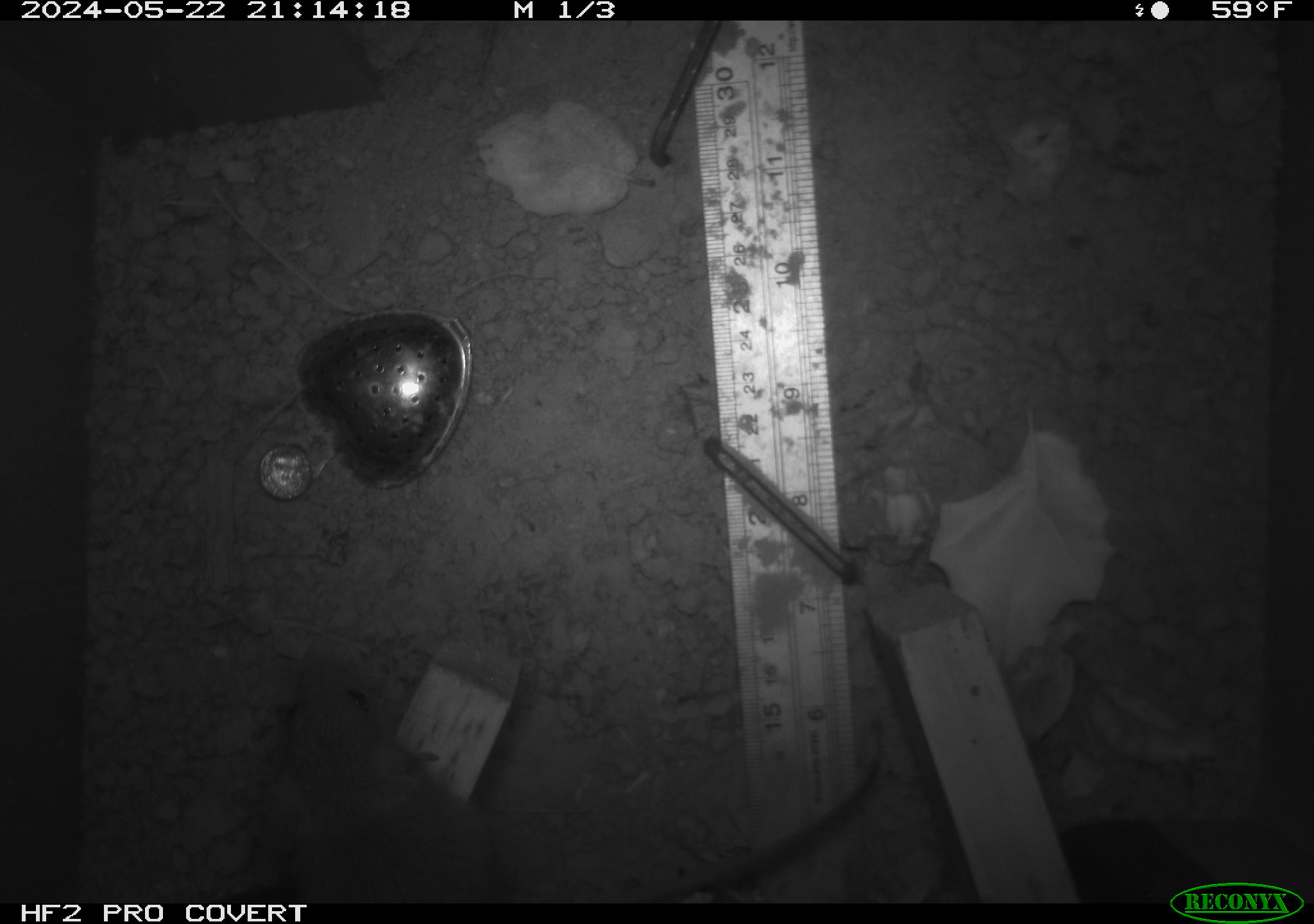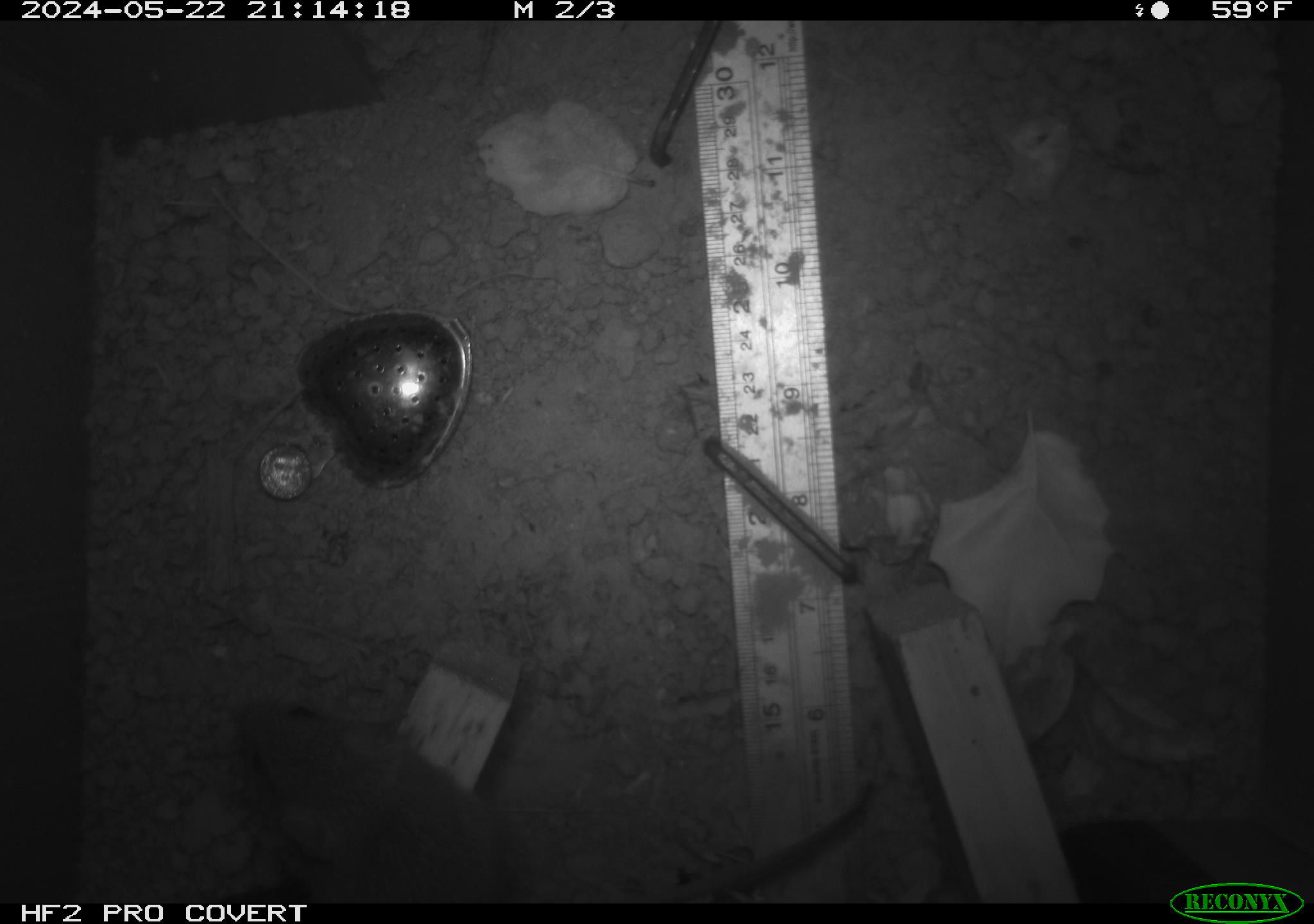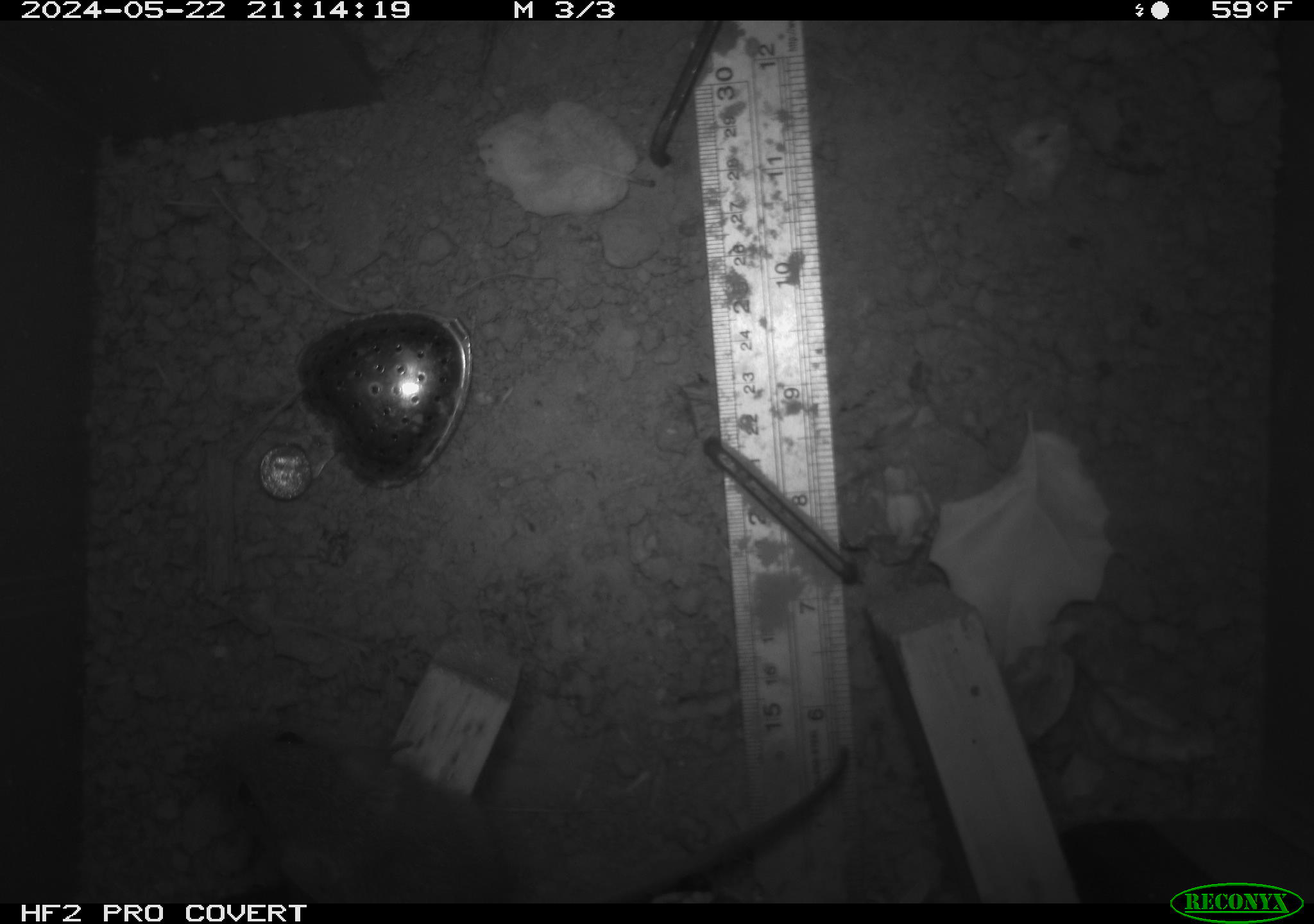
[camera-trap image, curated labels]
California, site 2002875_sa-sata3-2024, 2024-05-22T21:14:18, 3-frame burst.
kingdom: Animalia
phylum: Chordata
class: Mammalia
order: Rodentia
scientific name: Rodentia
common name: rodent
Rodent (Rodentia).